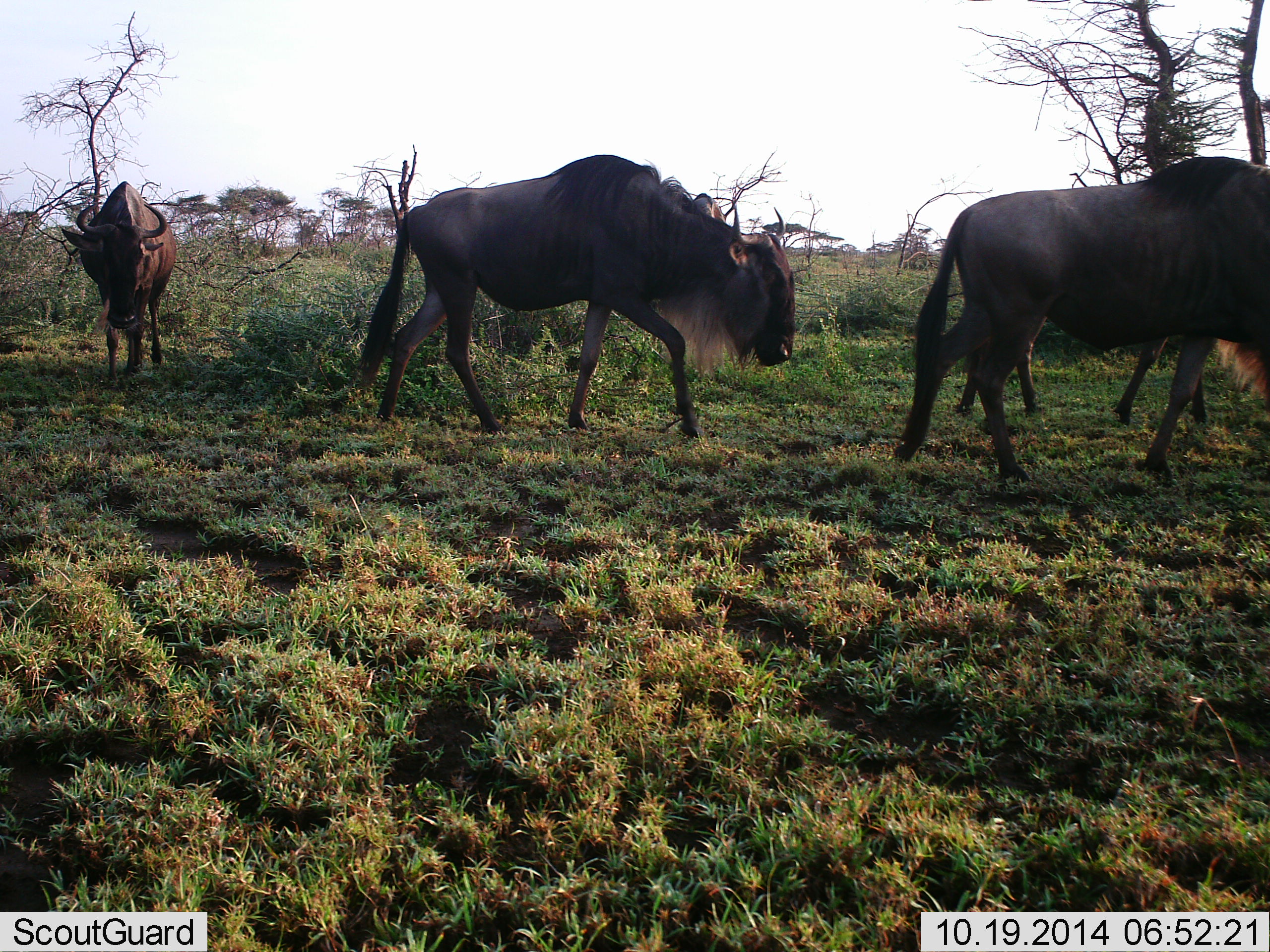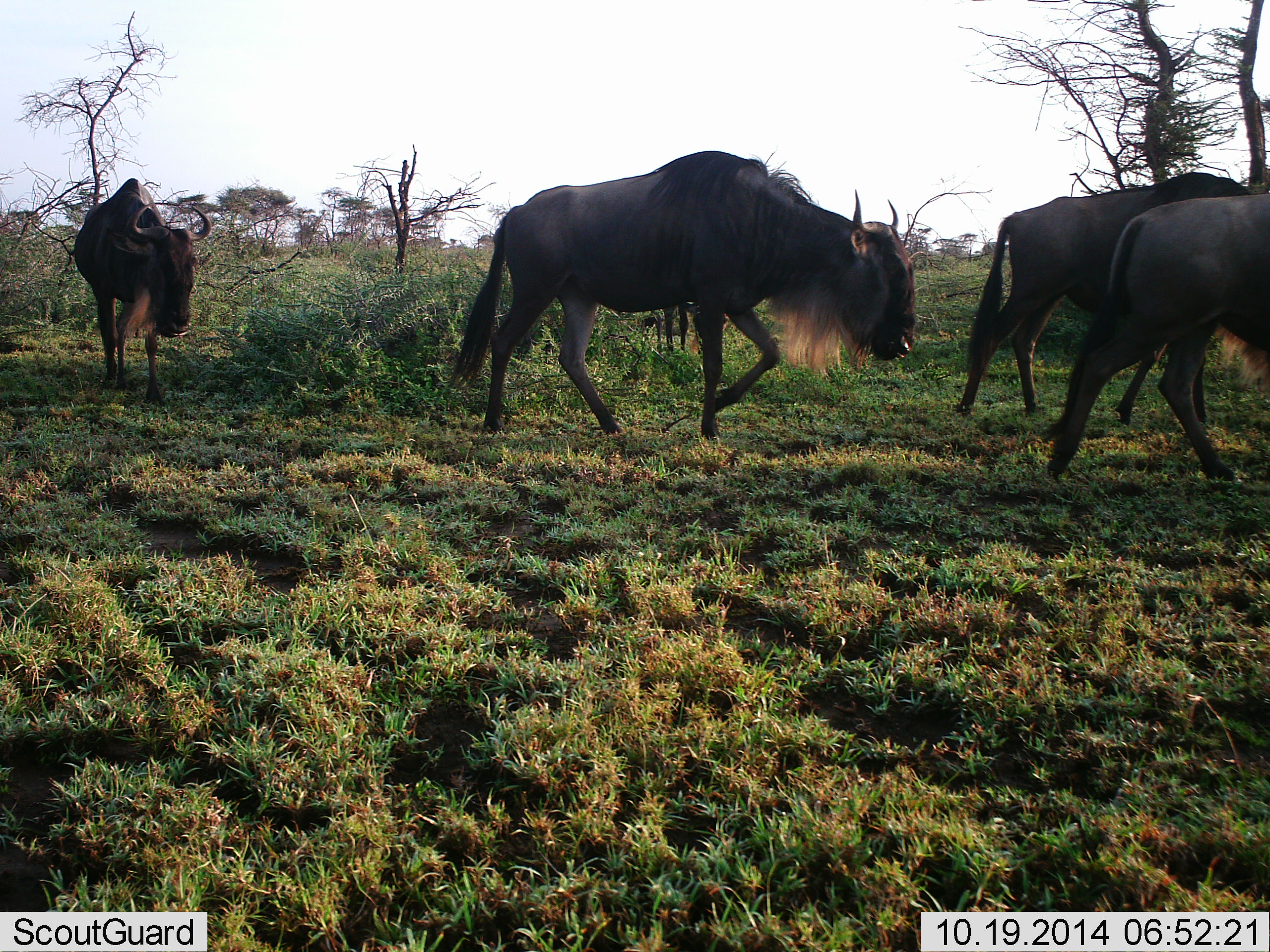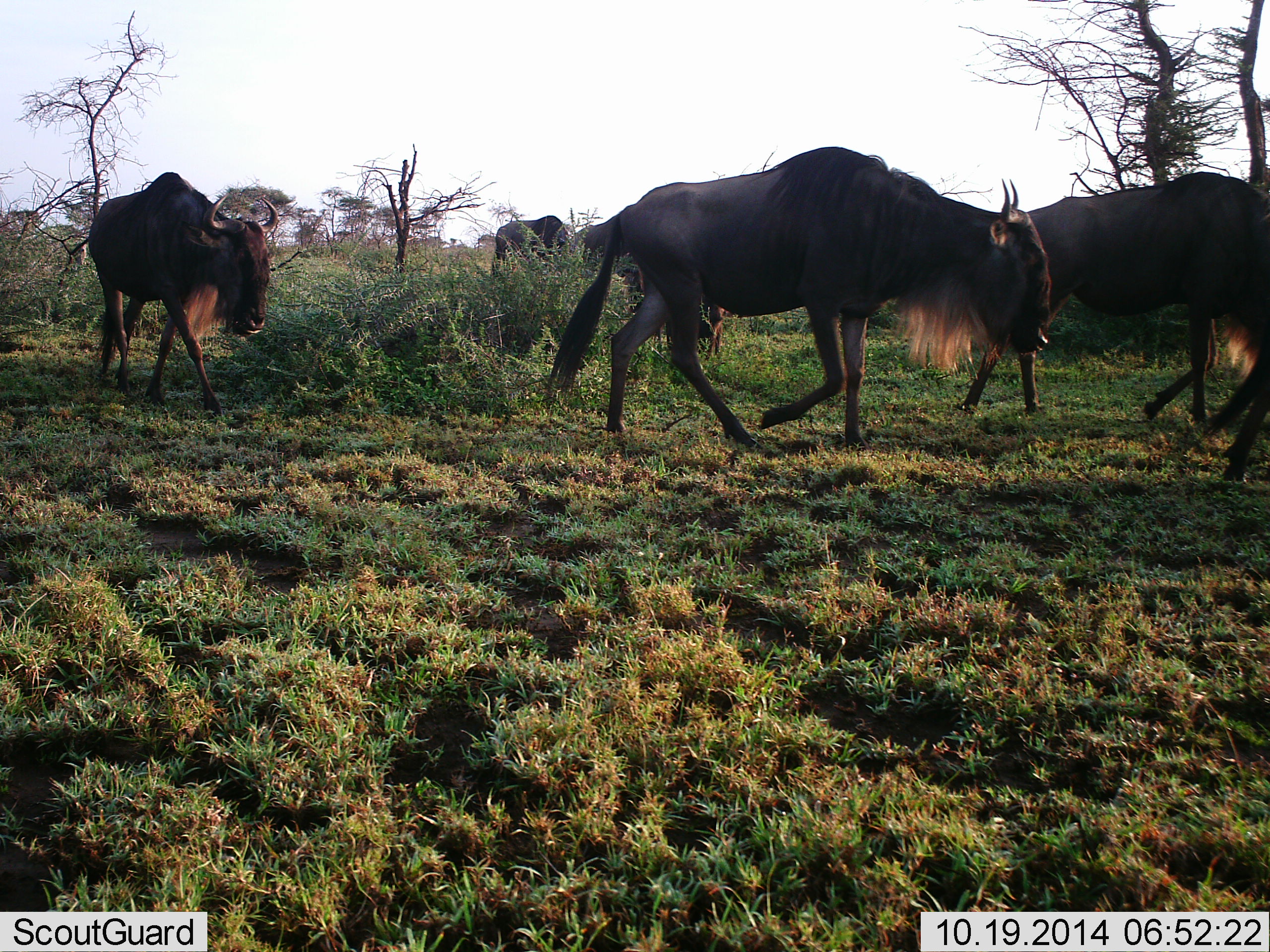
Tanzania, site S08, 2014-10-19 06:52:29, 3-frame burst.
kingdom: Animalia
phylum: Chordata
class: Mammalia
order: Artiodactyla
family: Bovidae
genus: Connochaetes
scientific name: Connochaetes taurinus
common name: blue wildebeest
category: wildebeest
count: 5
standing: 20%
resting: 0%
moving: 100%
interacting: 0%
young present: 0%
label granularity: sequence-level